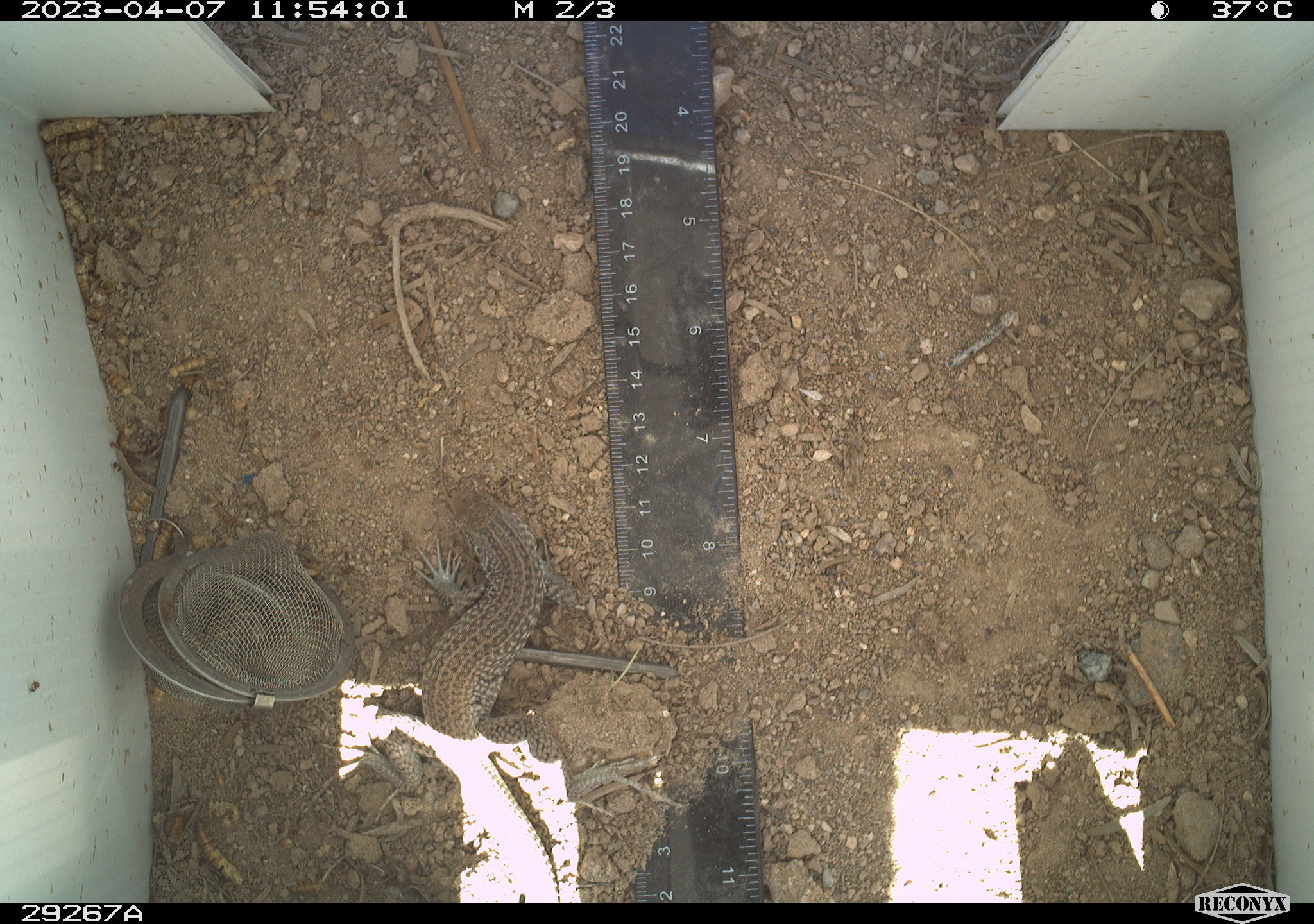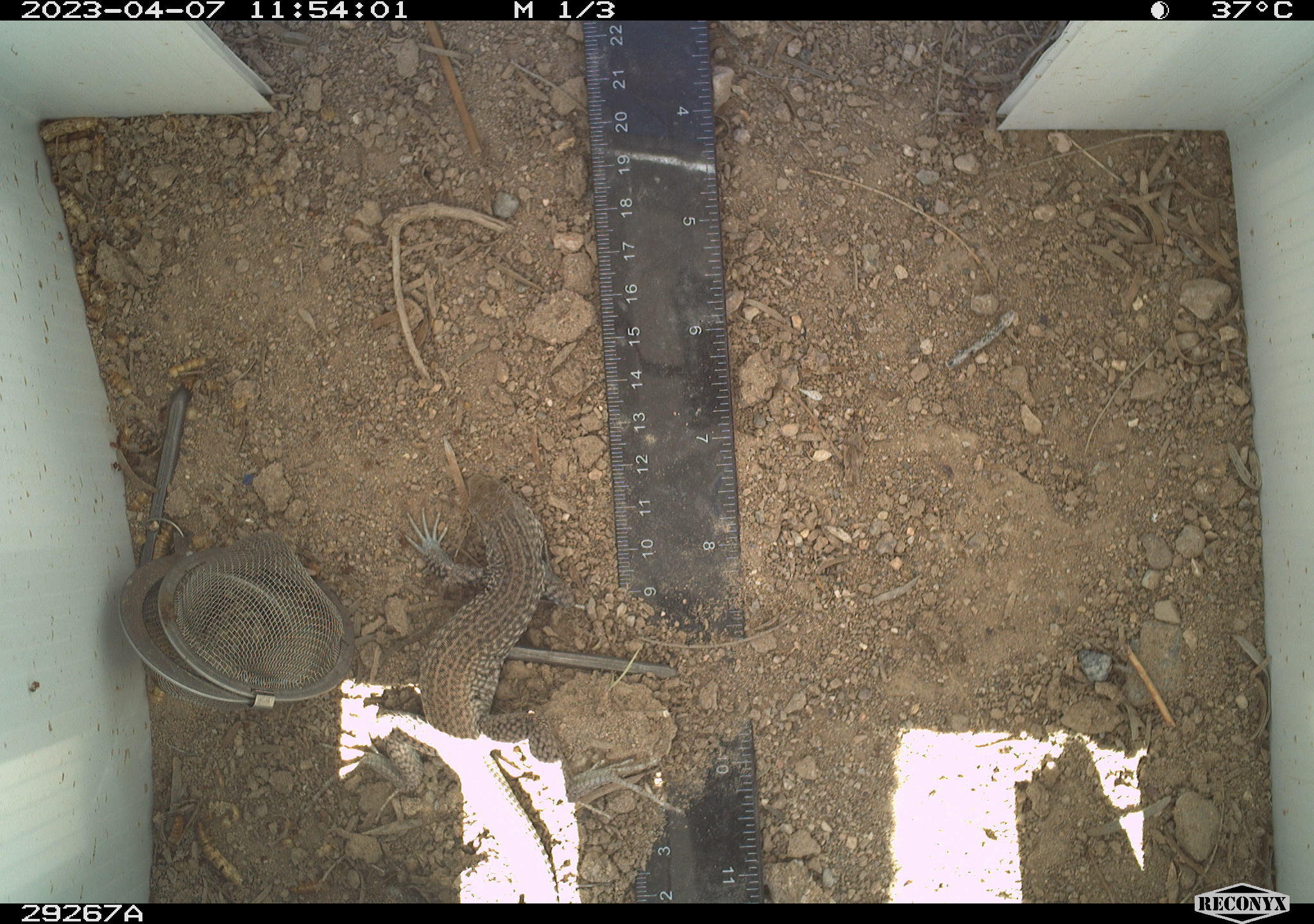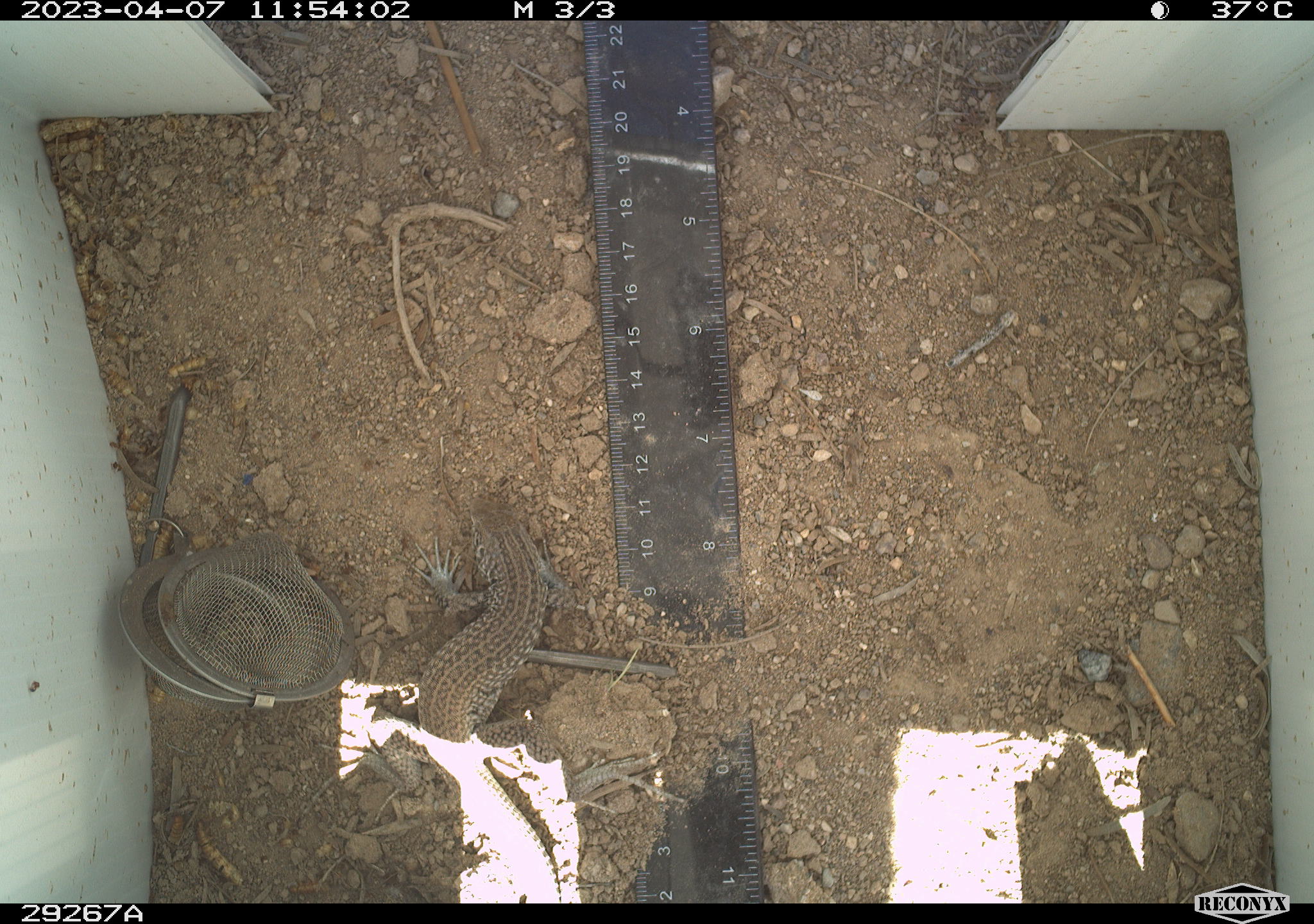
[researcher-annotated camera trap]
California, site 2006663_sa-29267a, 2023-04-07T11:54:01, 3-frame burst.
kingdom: Animalia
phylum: Chordata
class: Reptilia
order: Squamata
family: Teiidae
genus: Aspidoscelis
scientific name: Aspidoscelis tigris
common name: western whiptail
Western whiptail (Aspidoscelis tigris).